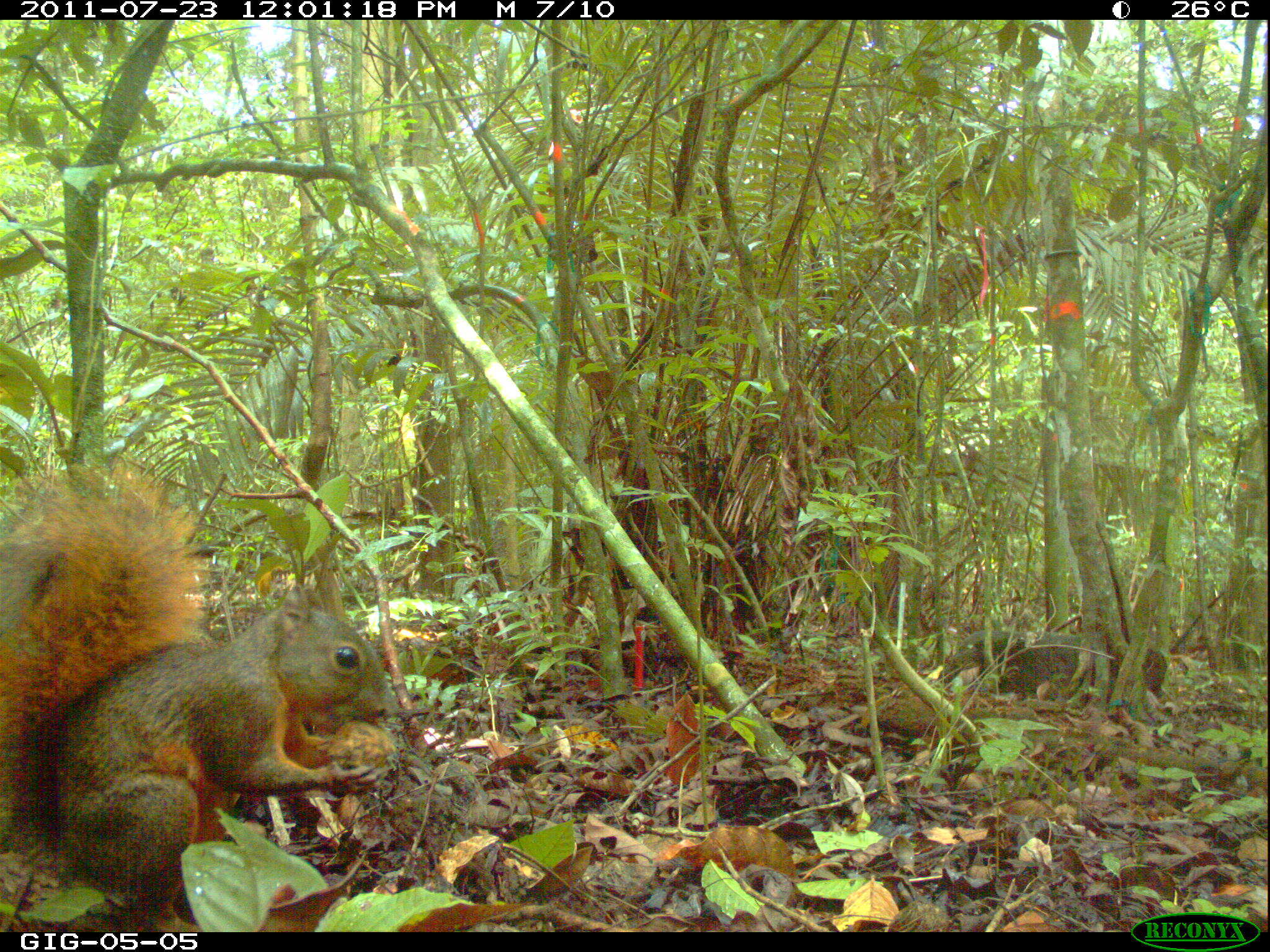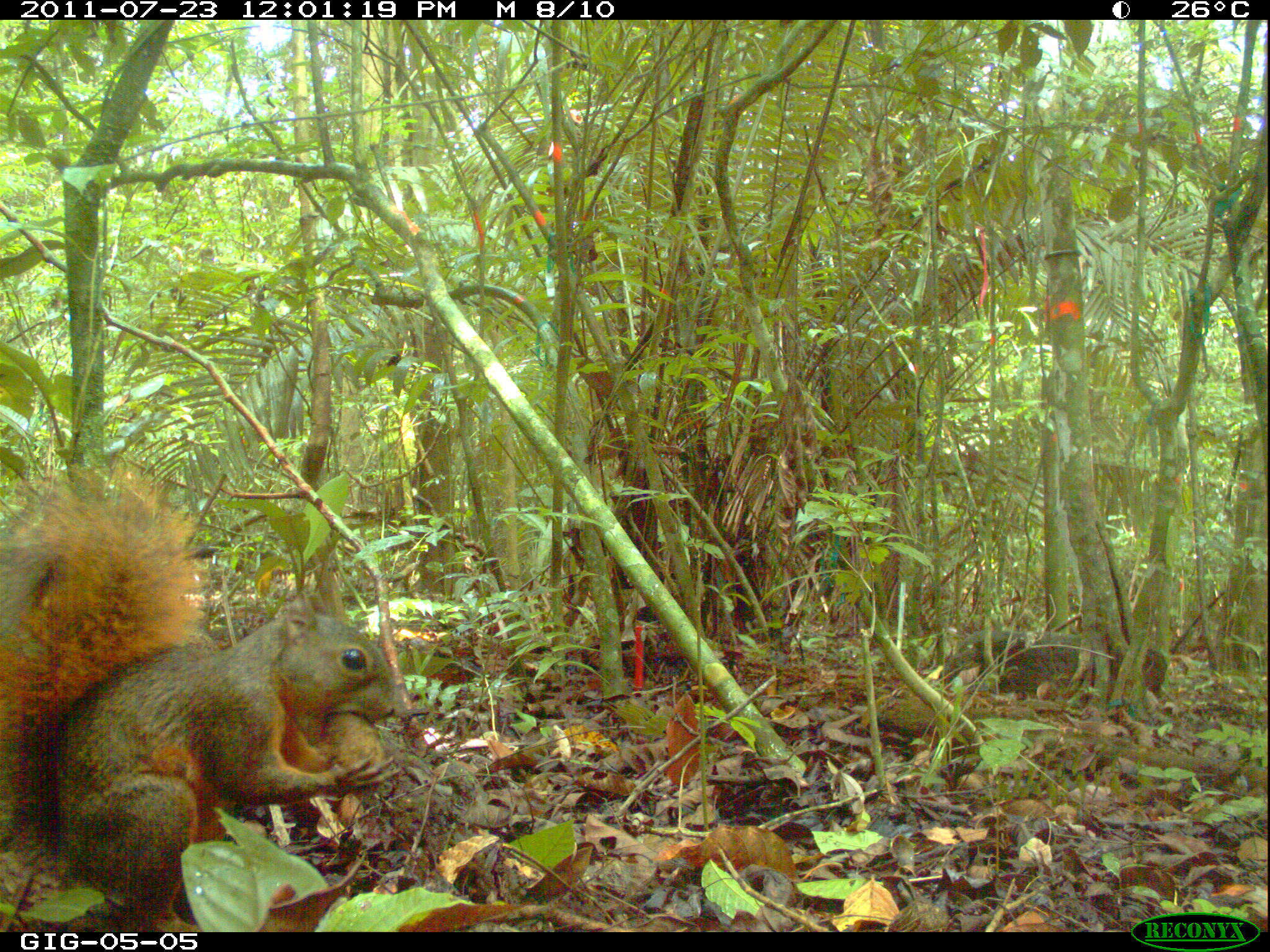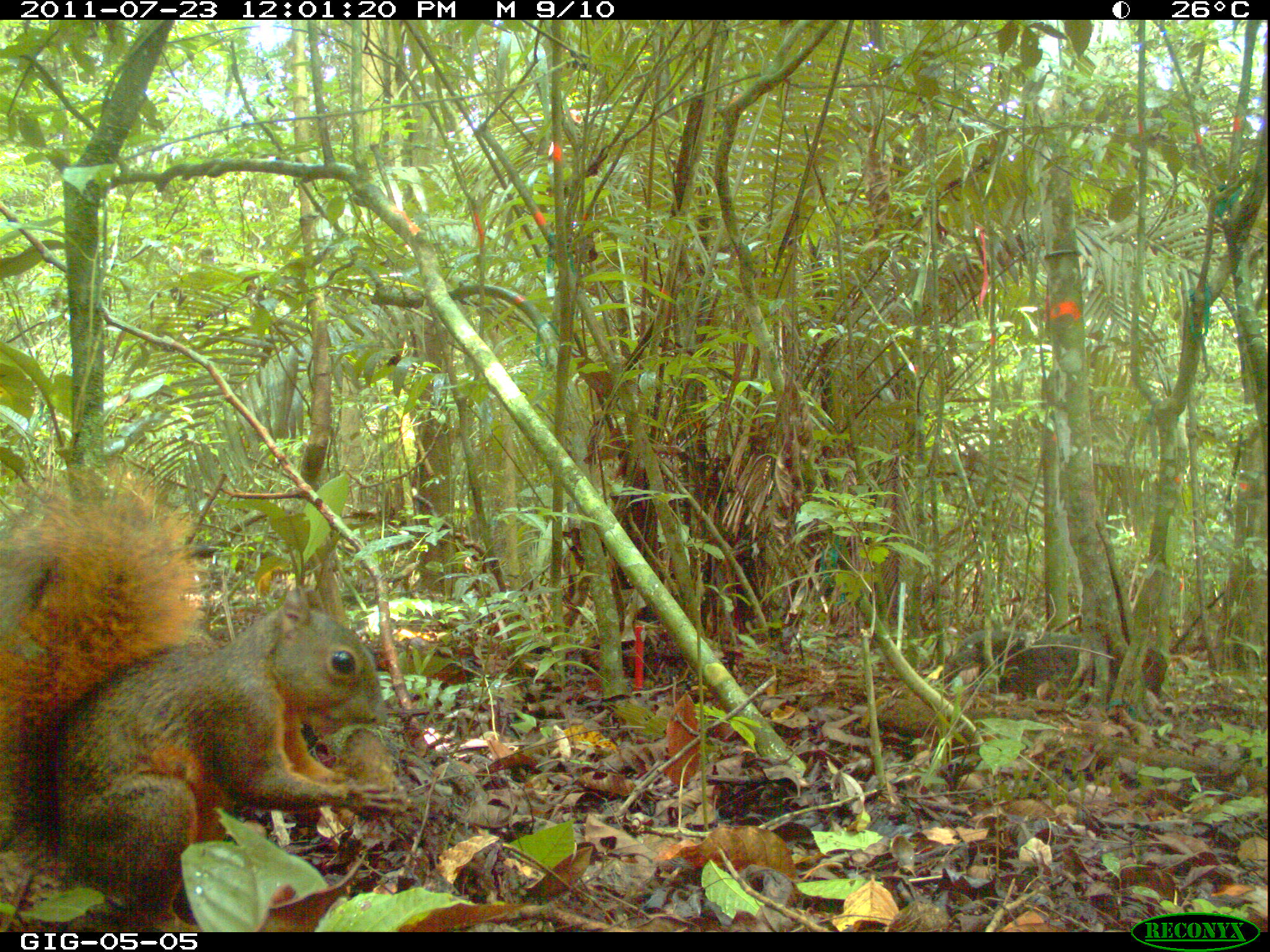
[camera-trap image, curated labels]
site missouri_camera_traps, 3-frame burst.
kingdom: Animalia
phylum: Chordata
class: Mammalia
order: Rodentia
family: Sciuridae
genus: Tamiasciurus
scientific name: Tamiasciurus hudsonicus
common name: red squirrel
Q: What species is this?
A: Red squirrel (Tamiasciurus hudsonicus).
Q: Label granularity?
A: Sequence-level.